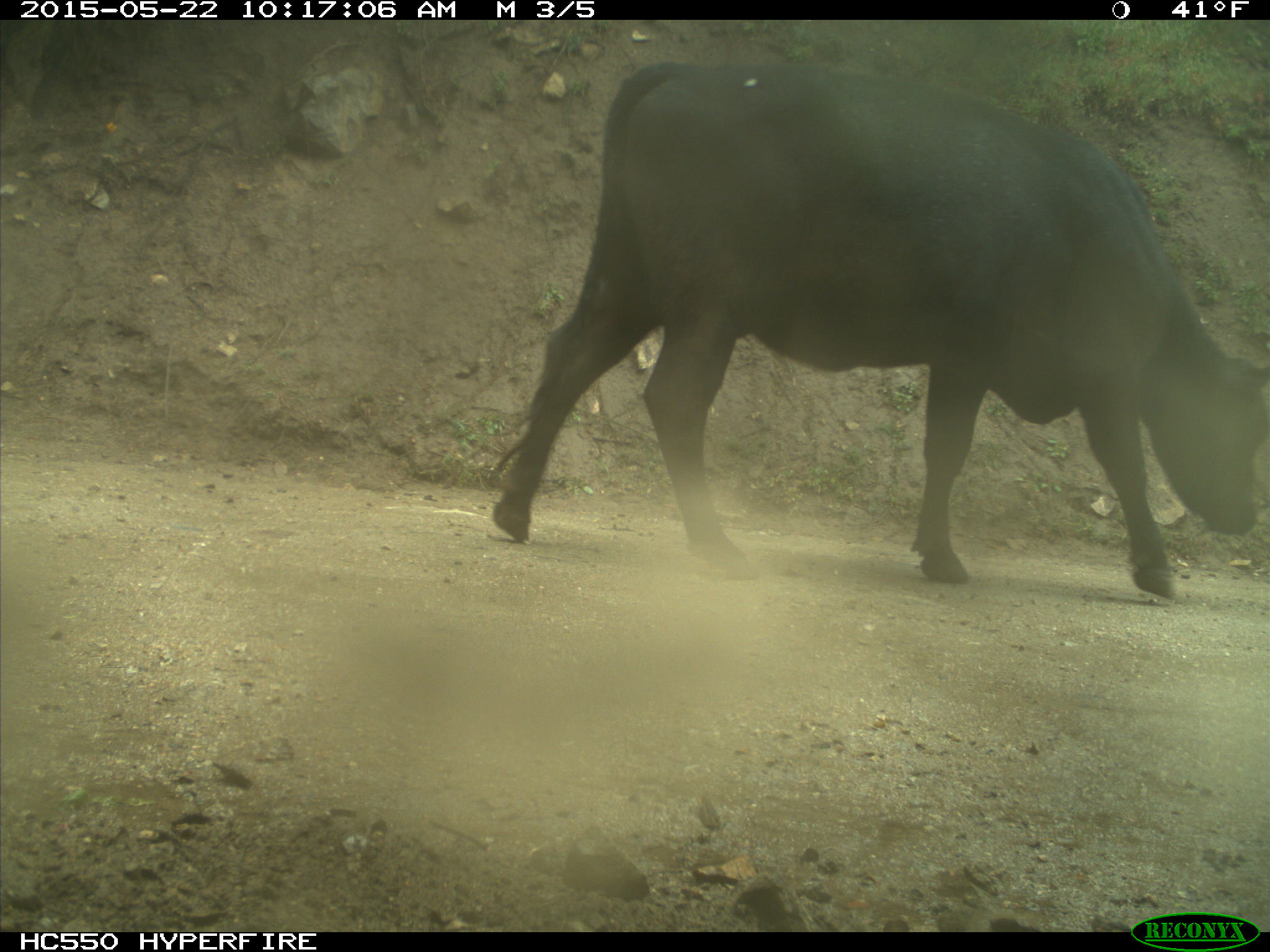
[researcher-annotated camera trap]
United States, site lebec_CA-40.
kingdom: Animalia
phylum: Chordata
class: Mammalia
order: Artiodactyla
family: Bovidae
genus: Bos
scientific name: Bos taurus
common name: domestic cow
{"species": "Bos taurus (domestic cow)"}